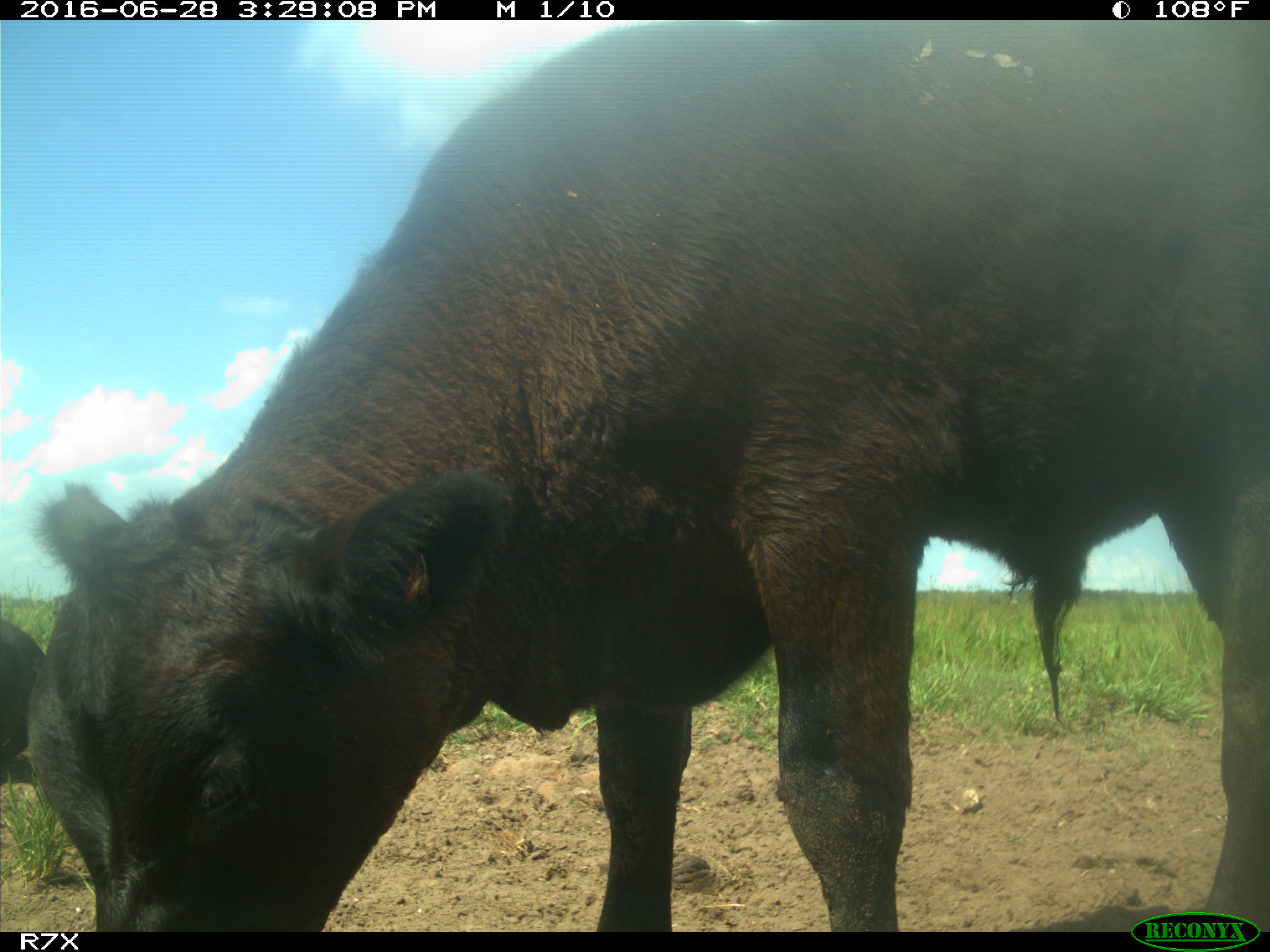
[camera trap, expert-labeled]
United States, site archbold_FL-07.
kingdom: Animalia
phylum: Chordata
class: Mammalia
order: Artiodactyla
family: Bovidae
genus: Bos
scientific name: Bos taurus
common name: domestic cow